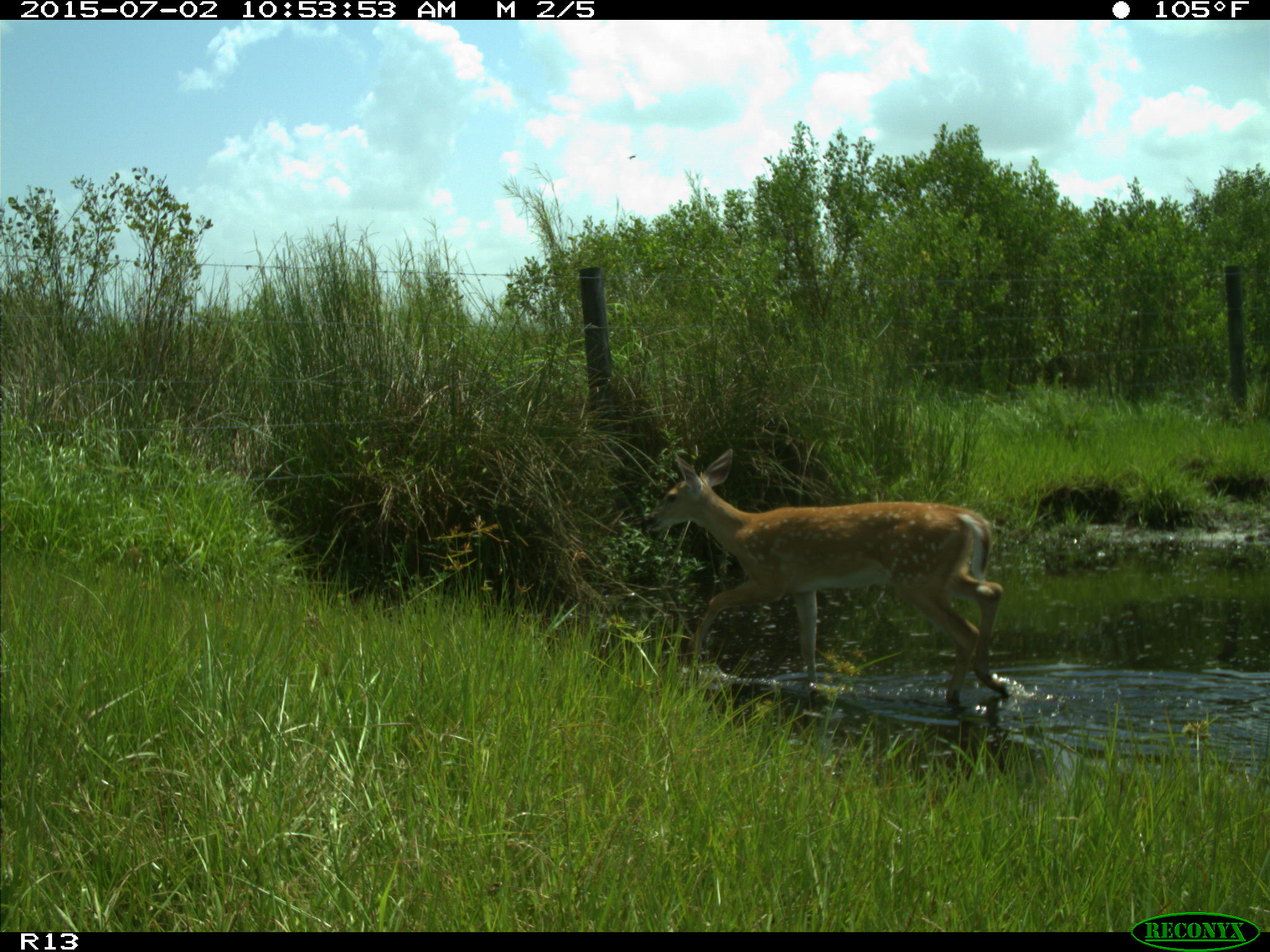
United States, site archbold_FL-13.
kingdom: Animalia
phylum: Chordata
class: Mammalia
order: Artiodactyla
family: Cervidae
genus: Odocoileus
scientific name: Odocoileus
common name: deer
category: unidentified deer